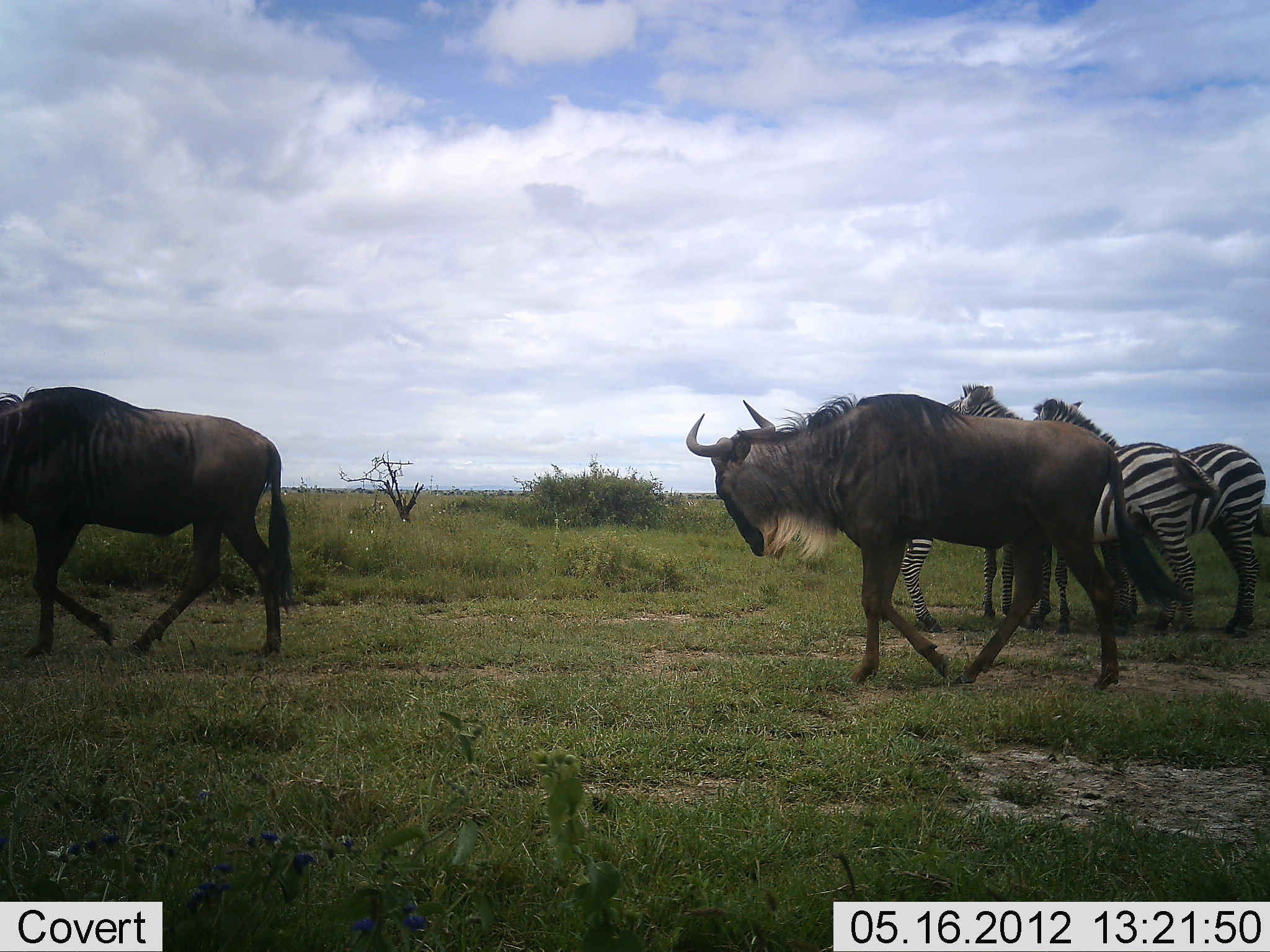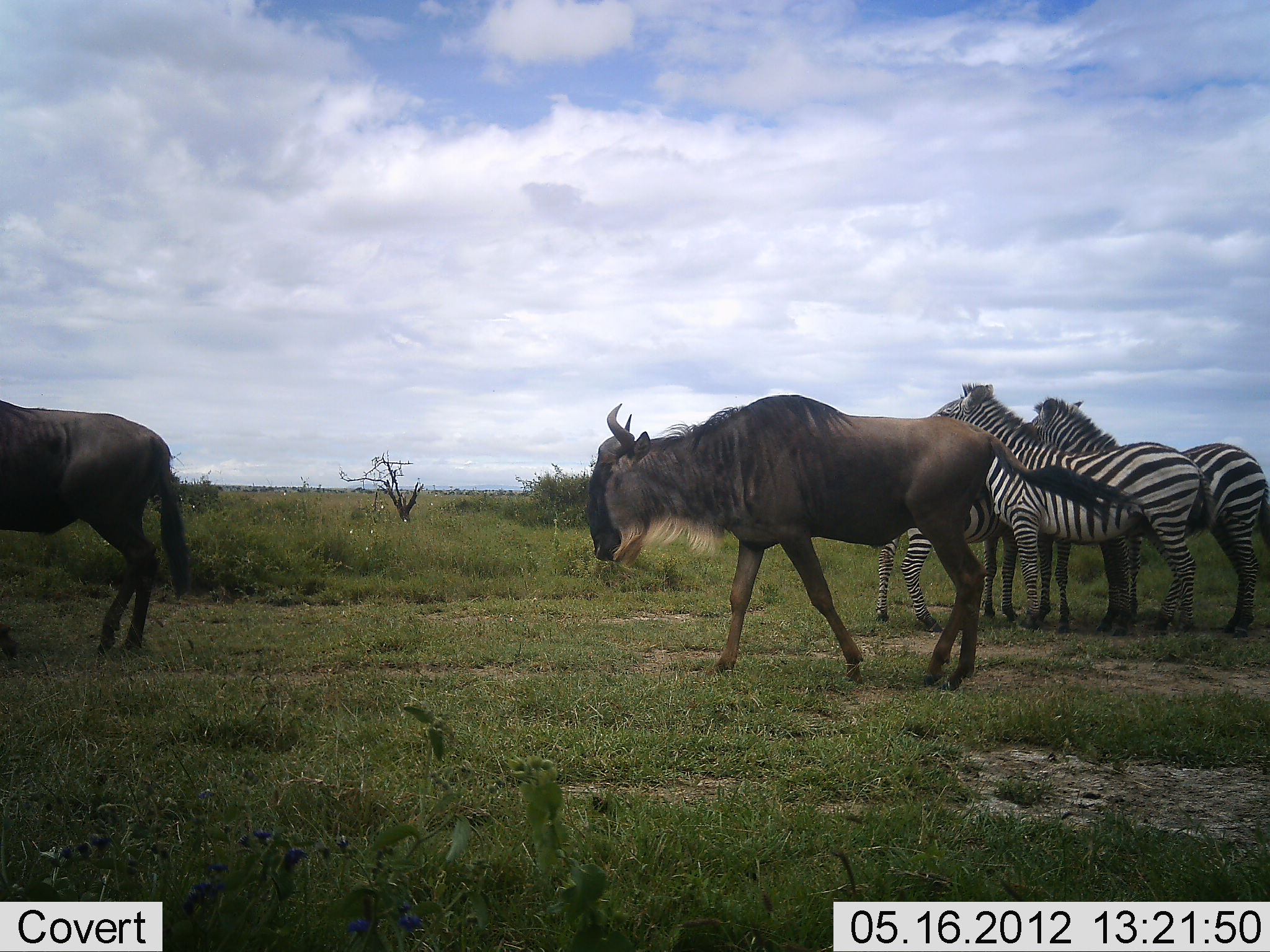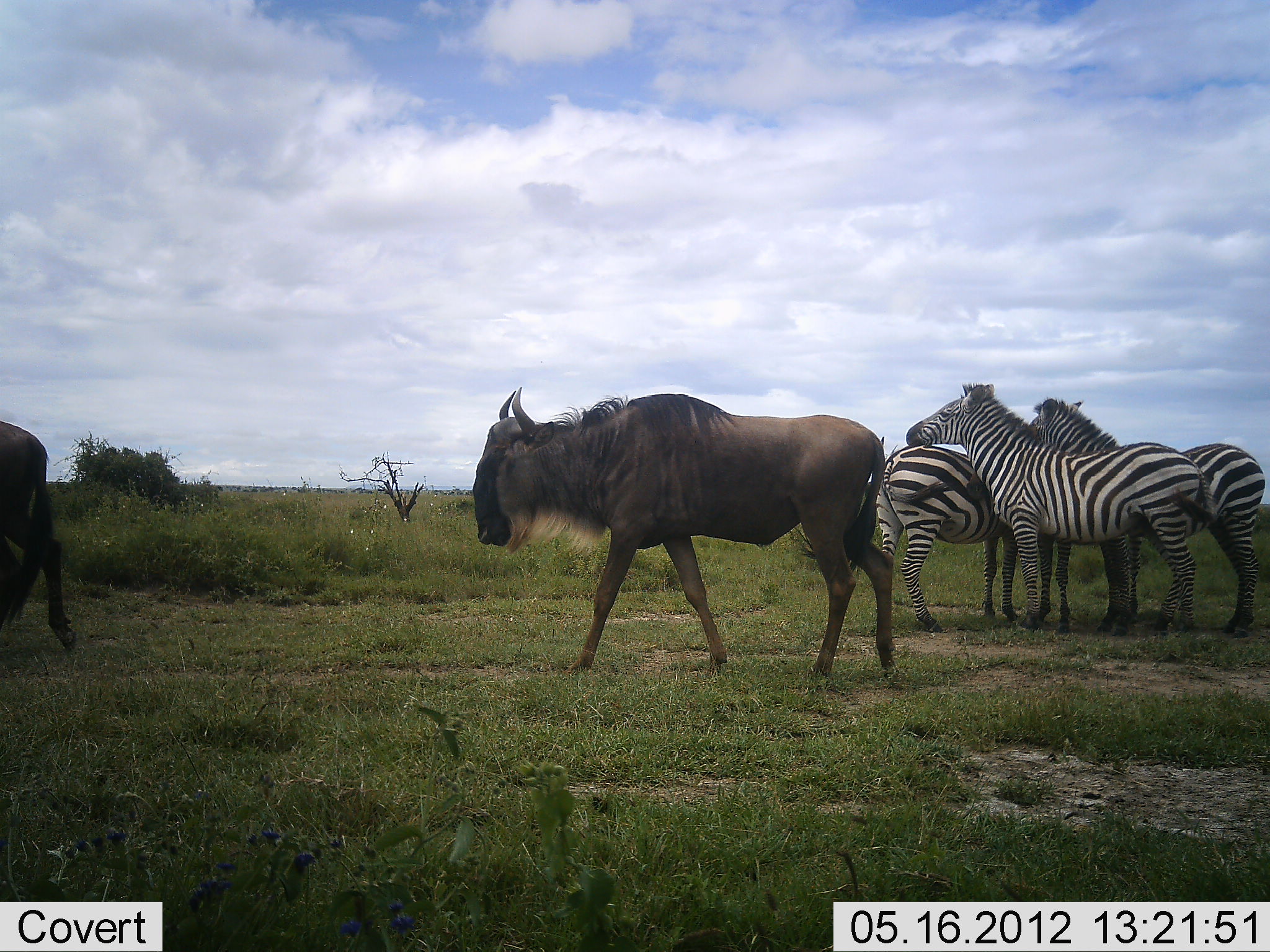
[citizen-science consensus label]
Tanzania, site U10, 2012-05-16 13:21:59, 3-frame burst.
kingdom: Animalia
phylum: Chordata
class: Mammalia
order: Artiodactyla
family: Bovidae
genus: Connochaetes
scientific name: Connochaetes taurinus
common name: blue wildebeest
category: wildebeest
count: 2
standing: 0%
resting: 10%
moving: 90%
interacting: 10%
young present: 0%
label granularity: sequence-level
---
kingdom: Animalia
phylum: Chordata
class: Mammalia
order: Perissodactyla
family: Equidae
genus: Equus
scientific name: Equus quagga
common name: plains zebra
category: zebra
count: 3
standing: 90%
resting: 0%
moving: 0%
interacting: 40%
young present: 0%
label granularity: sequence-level